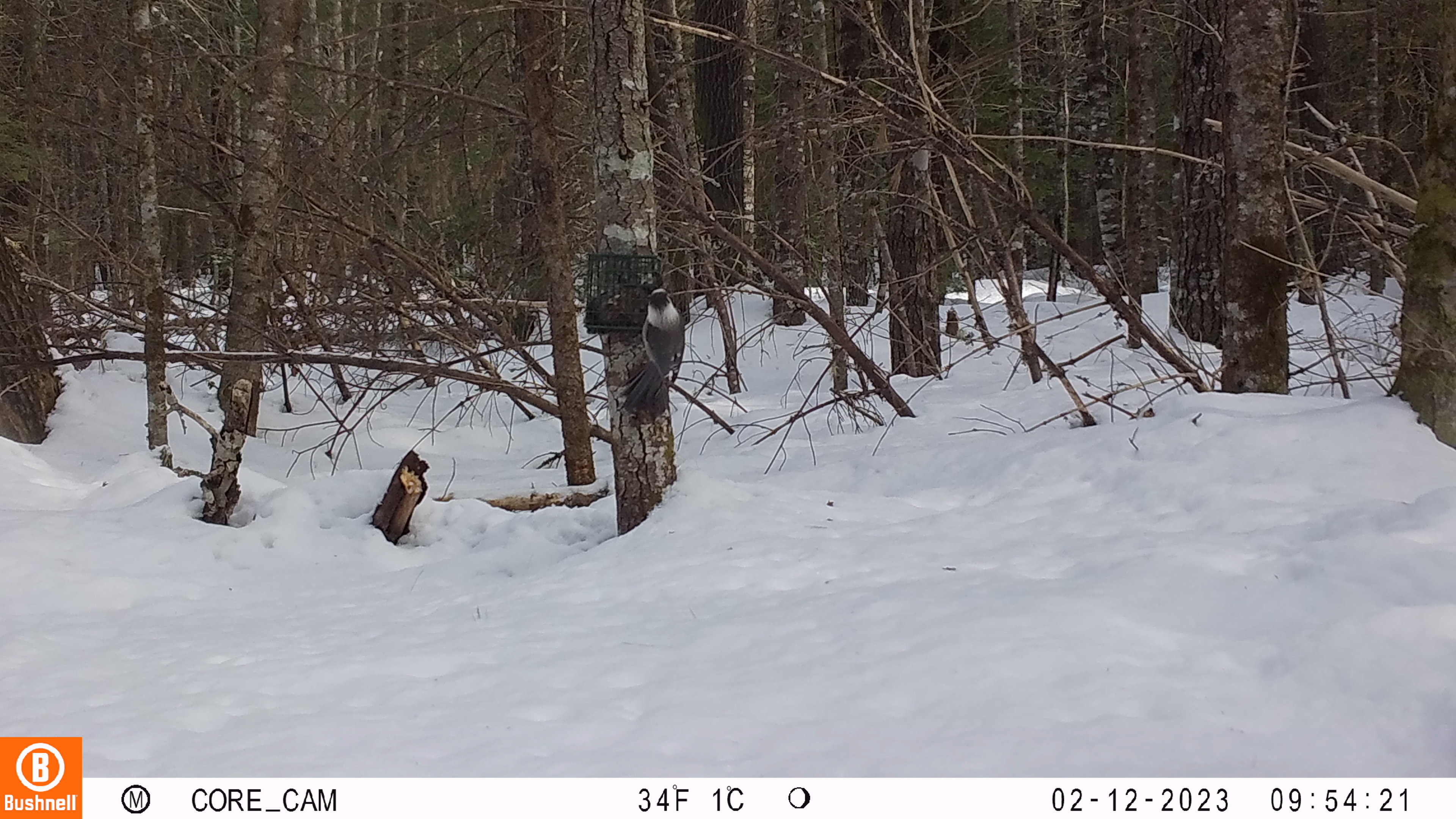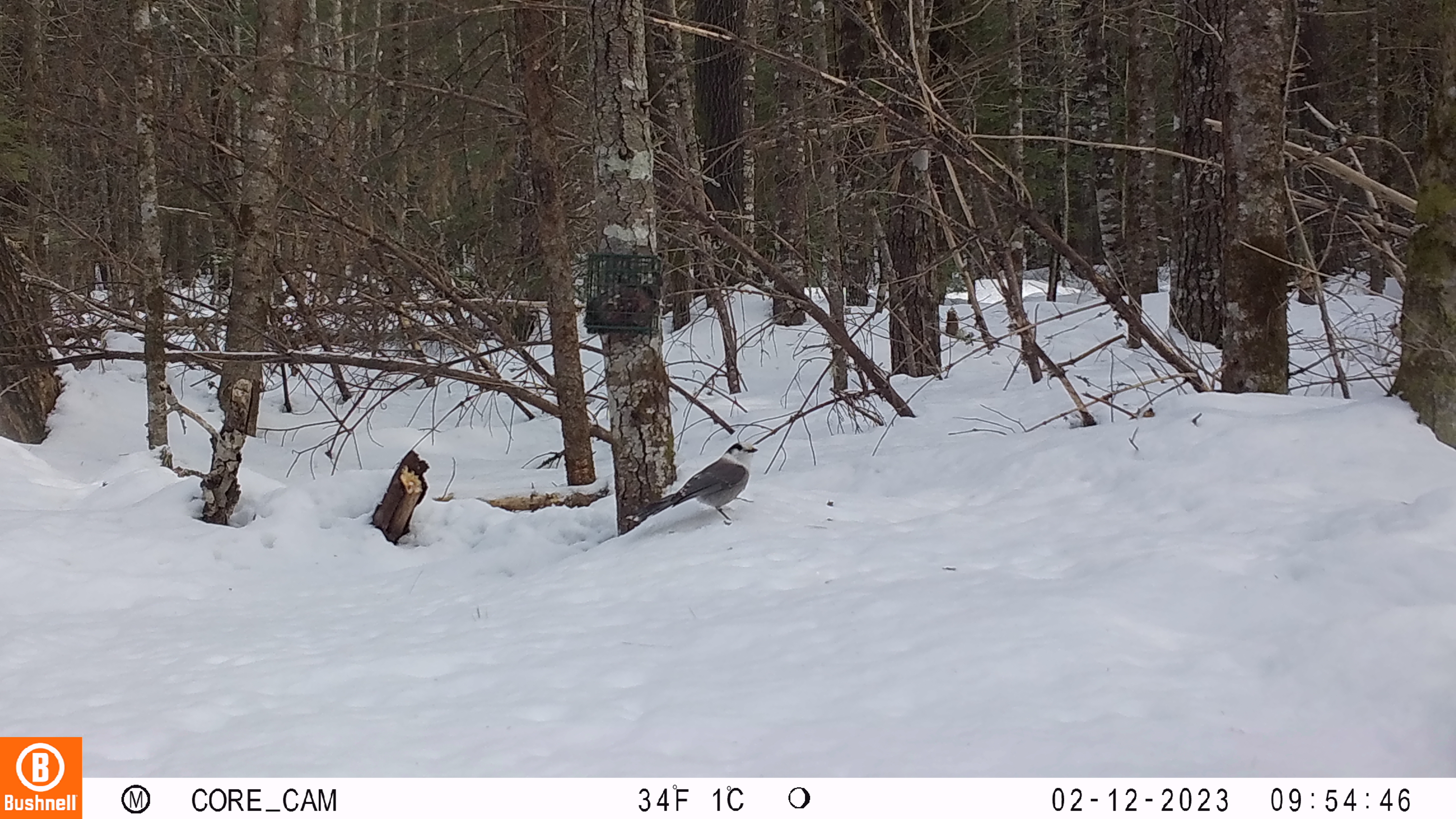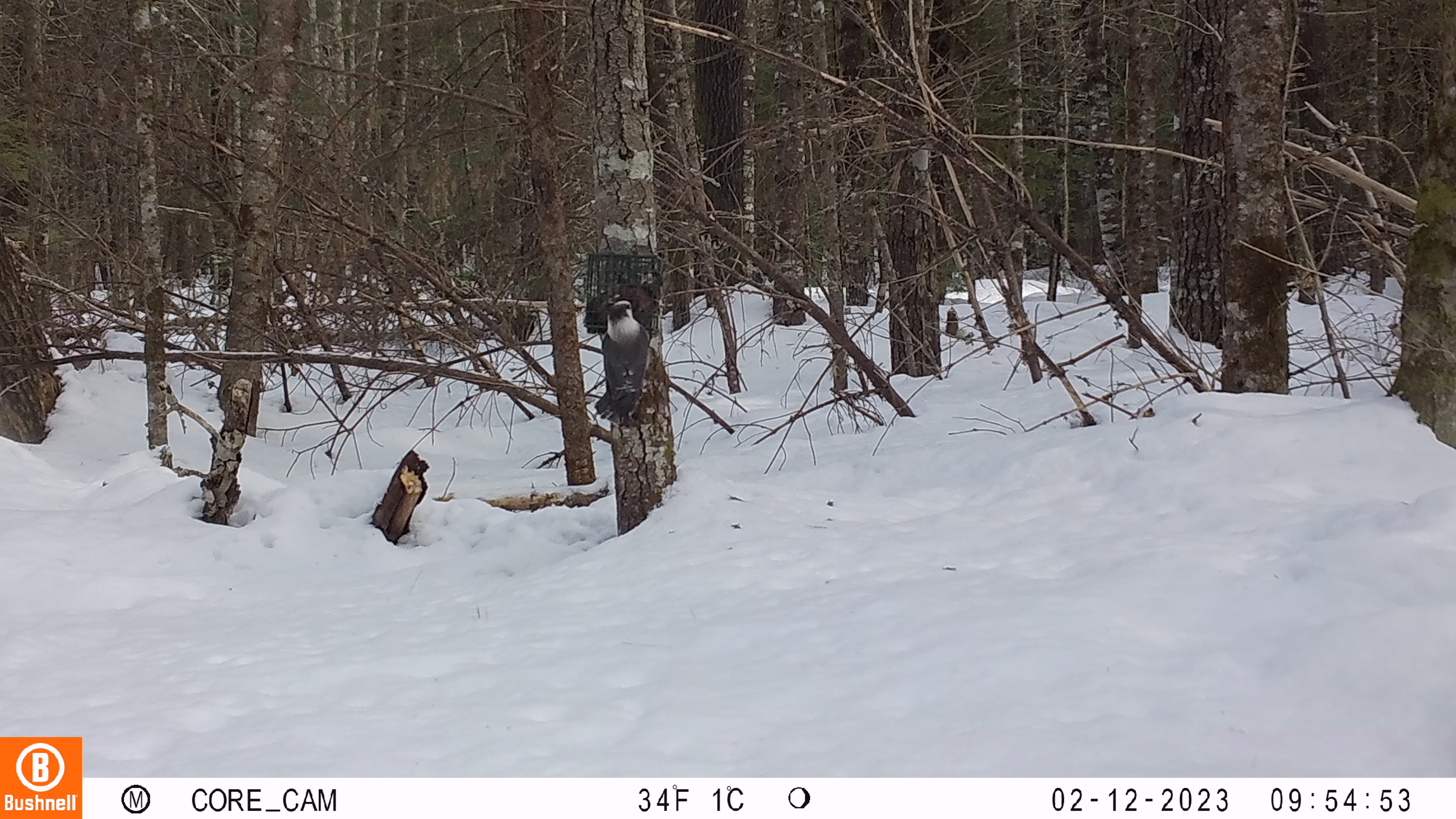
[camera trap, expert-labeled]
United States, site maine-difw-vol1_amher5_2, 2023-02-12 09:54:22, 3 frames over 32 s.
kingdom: Animalia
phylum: Chordata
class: Aves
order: Passeriformes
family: Corvidae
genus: Perisoreus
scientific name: Perisoreus canadensis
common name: canada jay